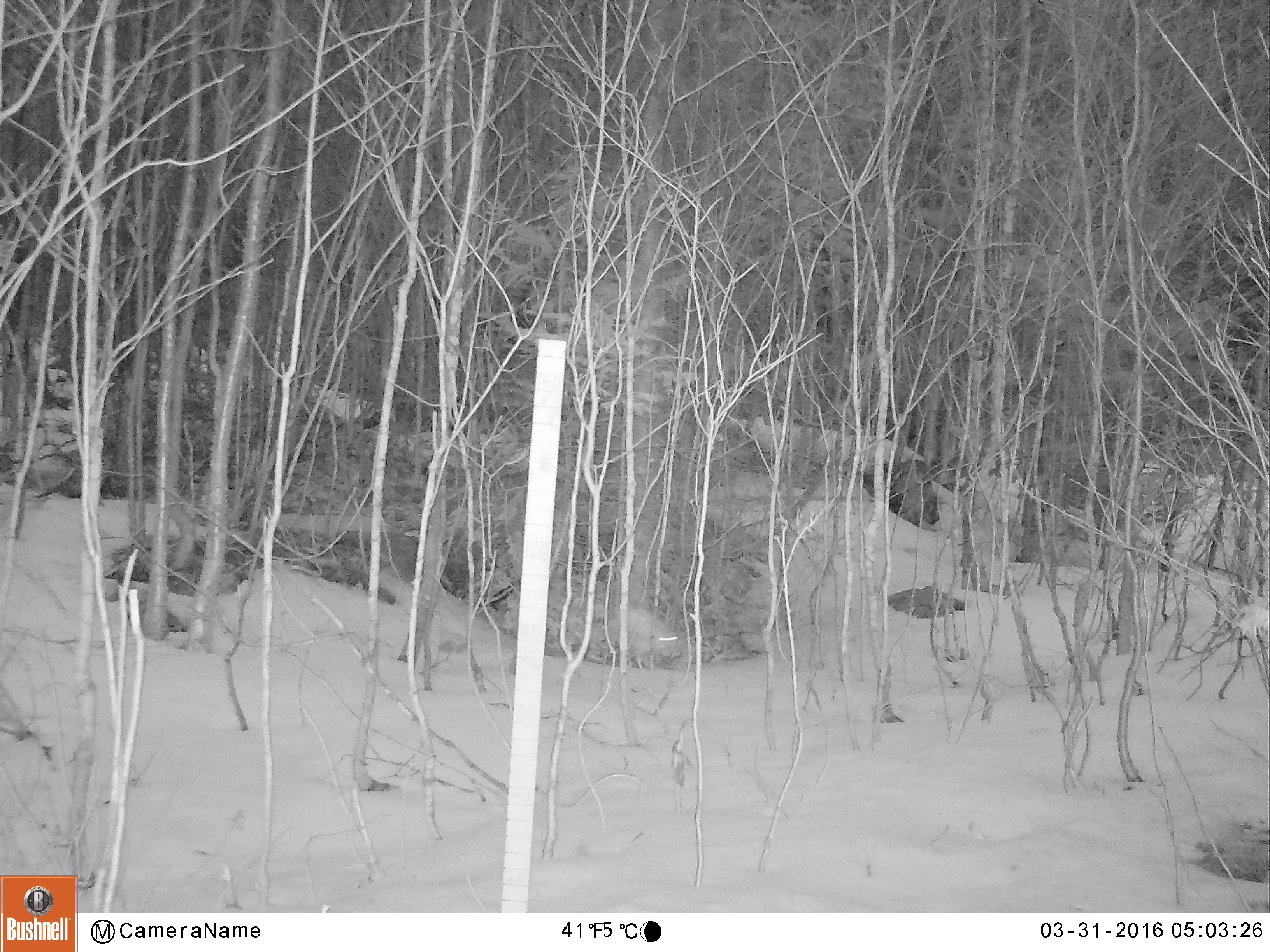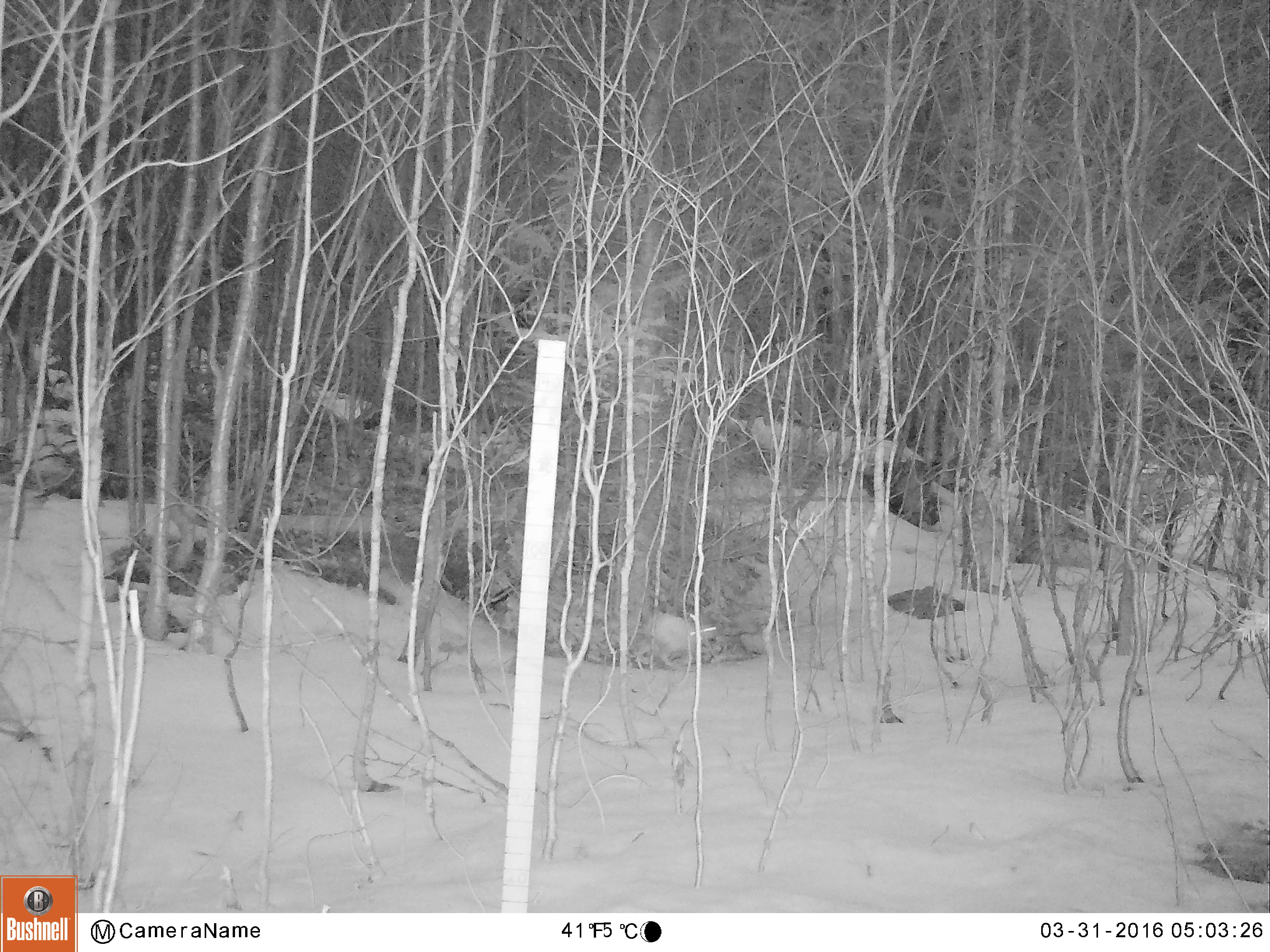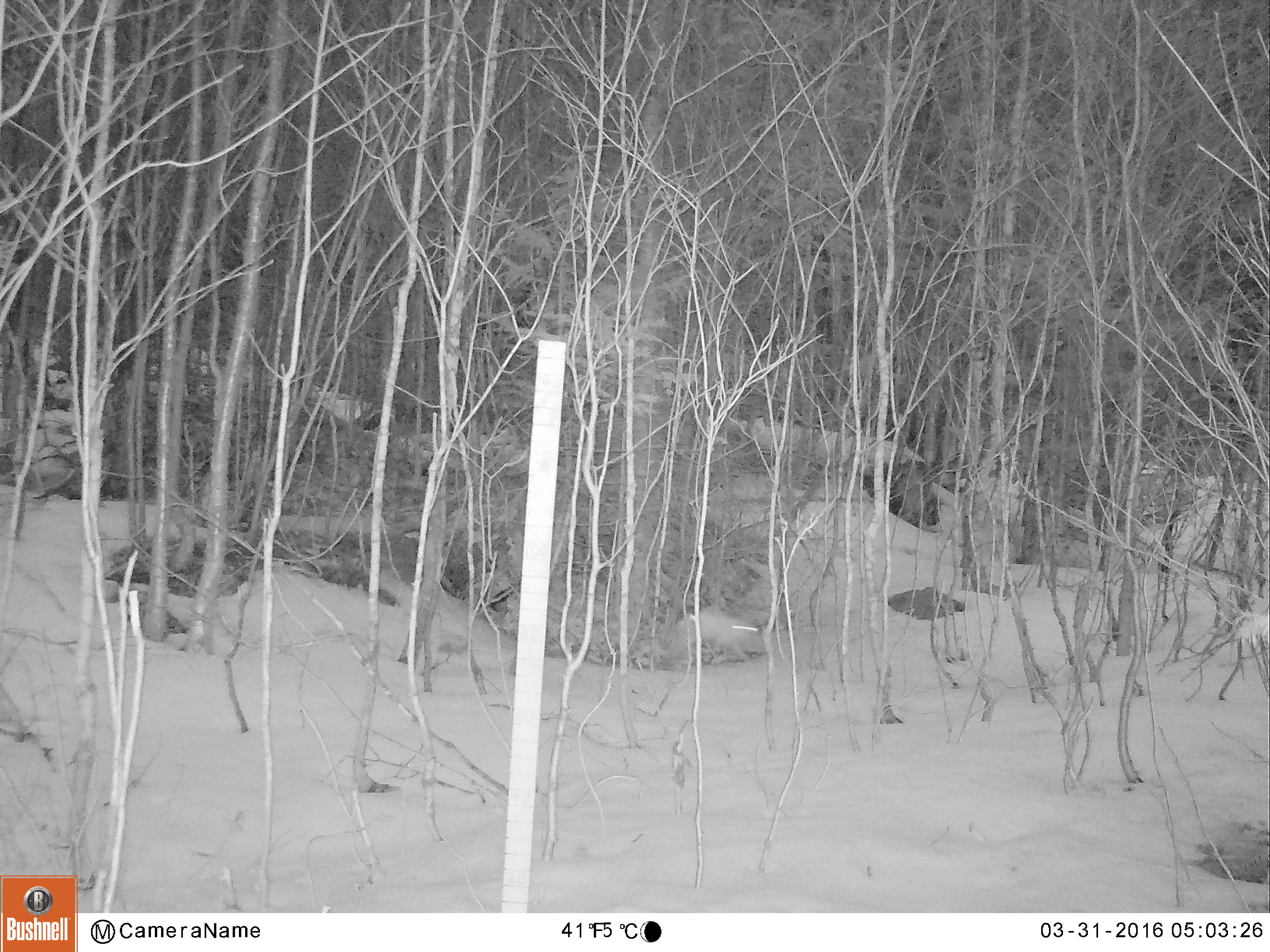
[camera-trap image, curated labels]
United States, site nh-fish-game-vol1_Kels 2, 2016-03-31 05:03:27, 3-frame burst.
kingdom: Animalia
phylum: Chordata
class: Mammalia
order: Lagomorpha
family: Leporidae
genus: Lepus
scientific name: Lepus americanus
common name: snowshoe hare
Snowshoe hare (Lepus americanus).